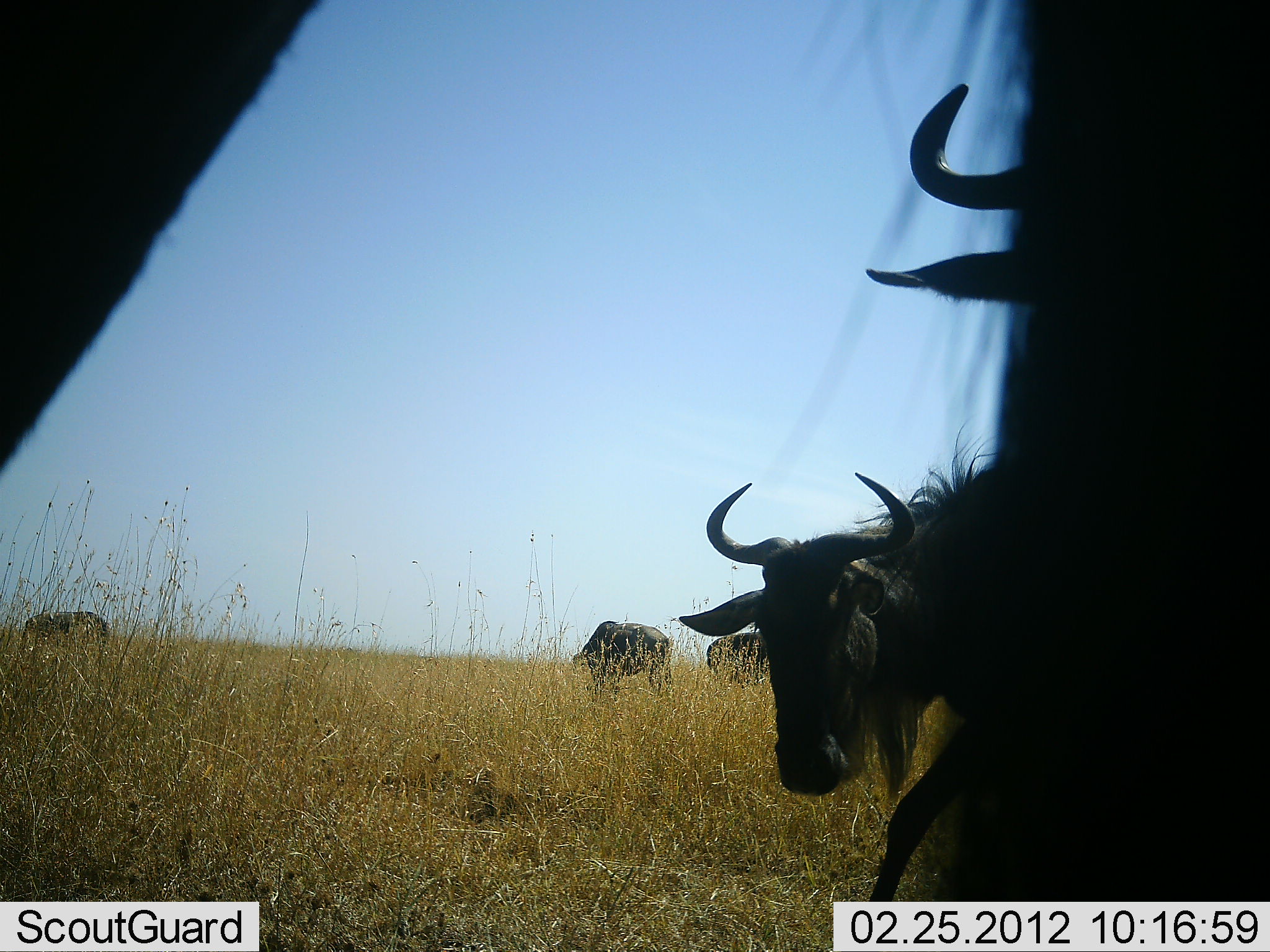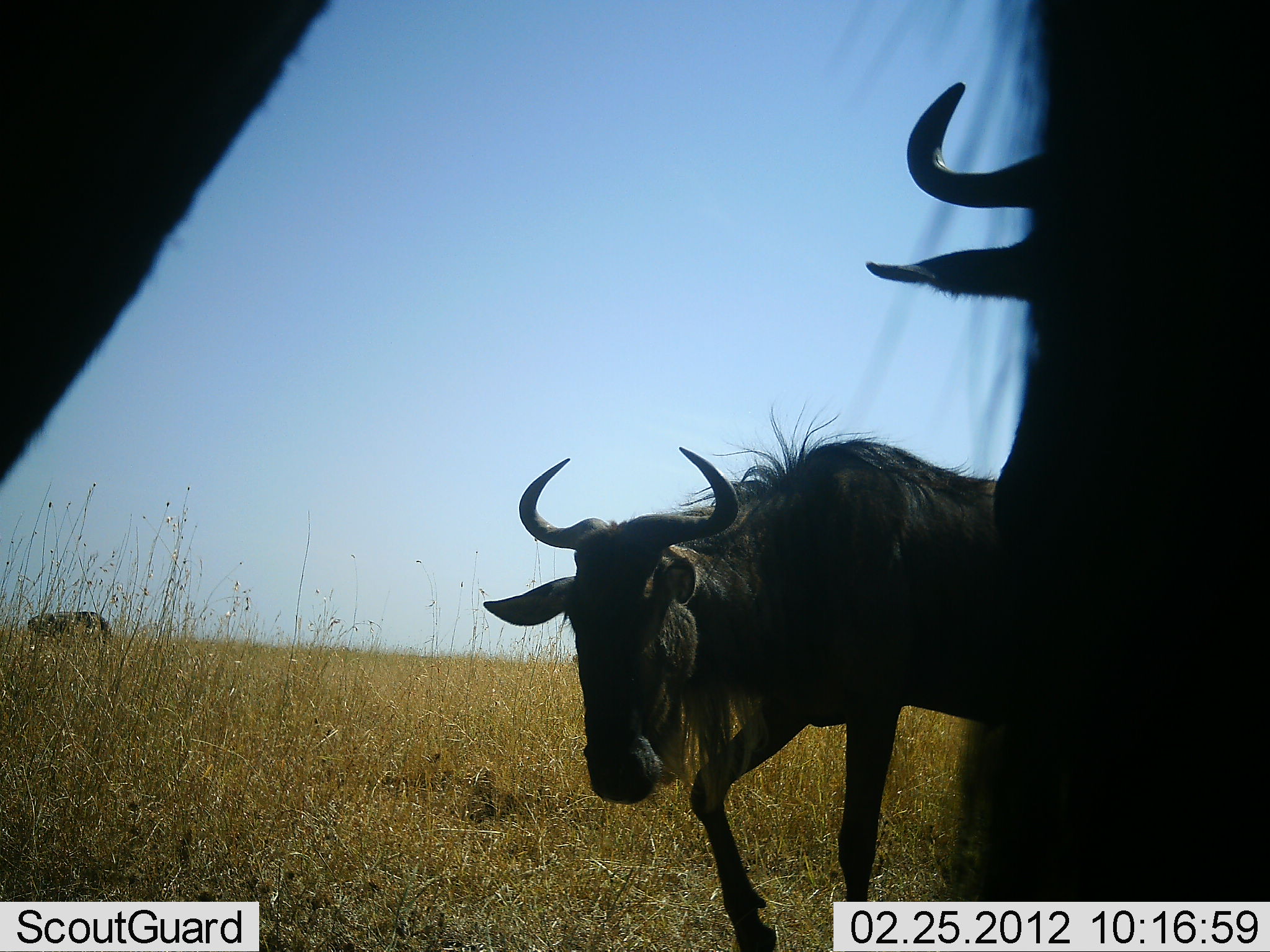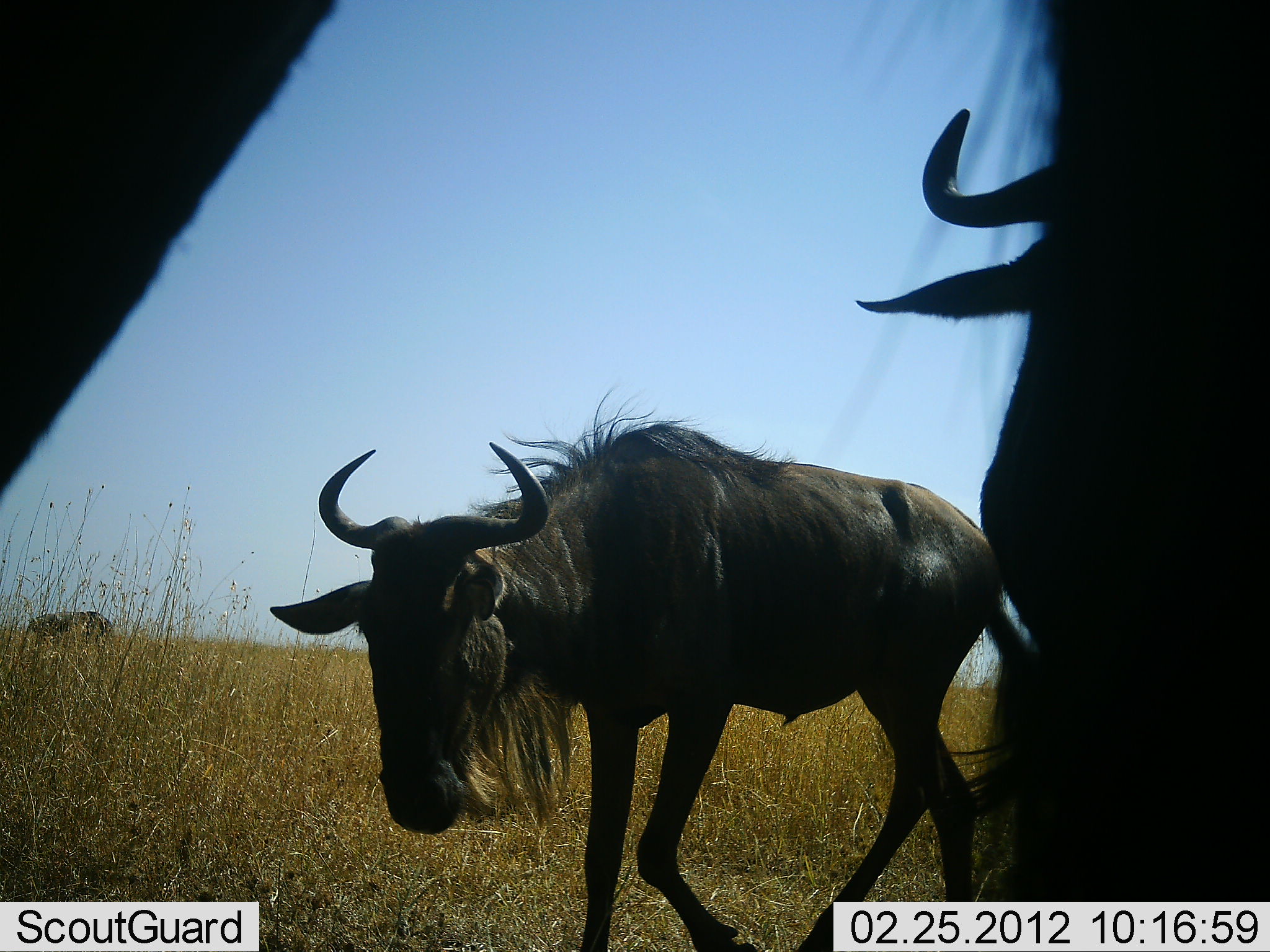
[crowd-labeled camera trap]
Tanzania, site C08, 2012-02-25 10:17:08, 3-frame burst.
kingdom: Animalia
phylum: Chordata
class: Mammalia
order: Artiodactyla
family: Bovidae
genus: Connochaetes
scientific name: Connochaetes taurinus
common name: blue wildebeest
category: wildebeest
Wildebeest (blue wildebeest) (Connochaetes taurinus), count 4. Behavior (volunteer vote fractions): standing 68%, resting 0%, moving 68%, interacting 0%. Young present (vote fraction): 0%. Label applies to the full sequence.